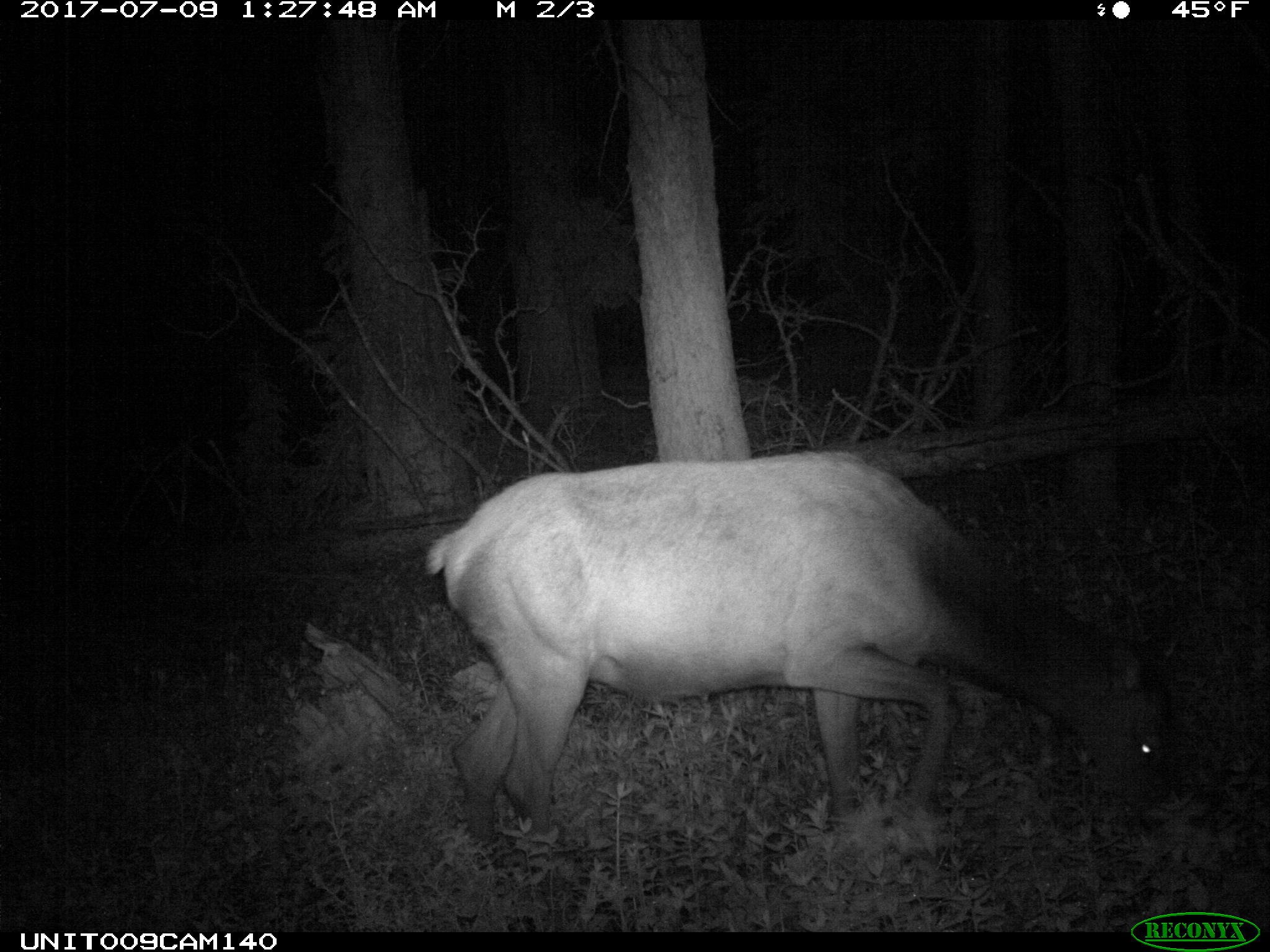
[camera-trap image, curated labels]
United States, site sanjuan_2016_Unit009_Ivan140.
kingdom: Animalia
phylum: Chordata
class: Mammalia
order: Artiodactyla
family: Cervidae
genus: Cervus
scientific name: Cervus elaphus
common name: red deer